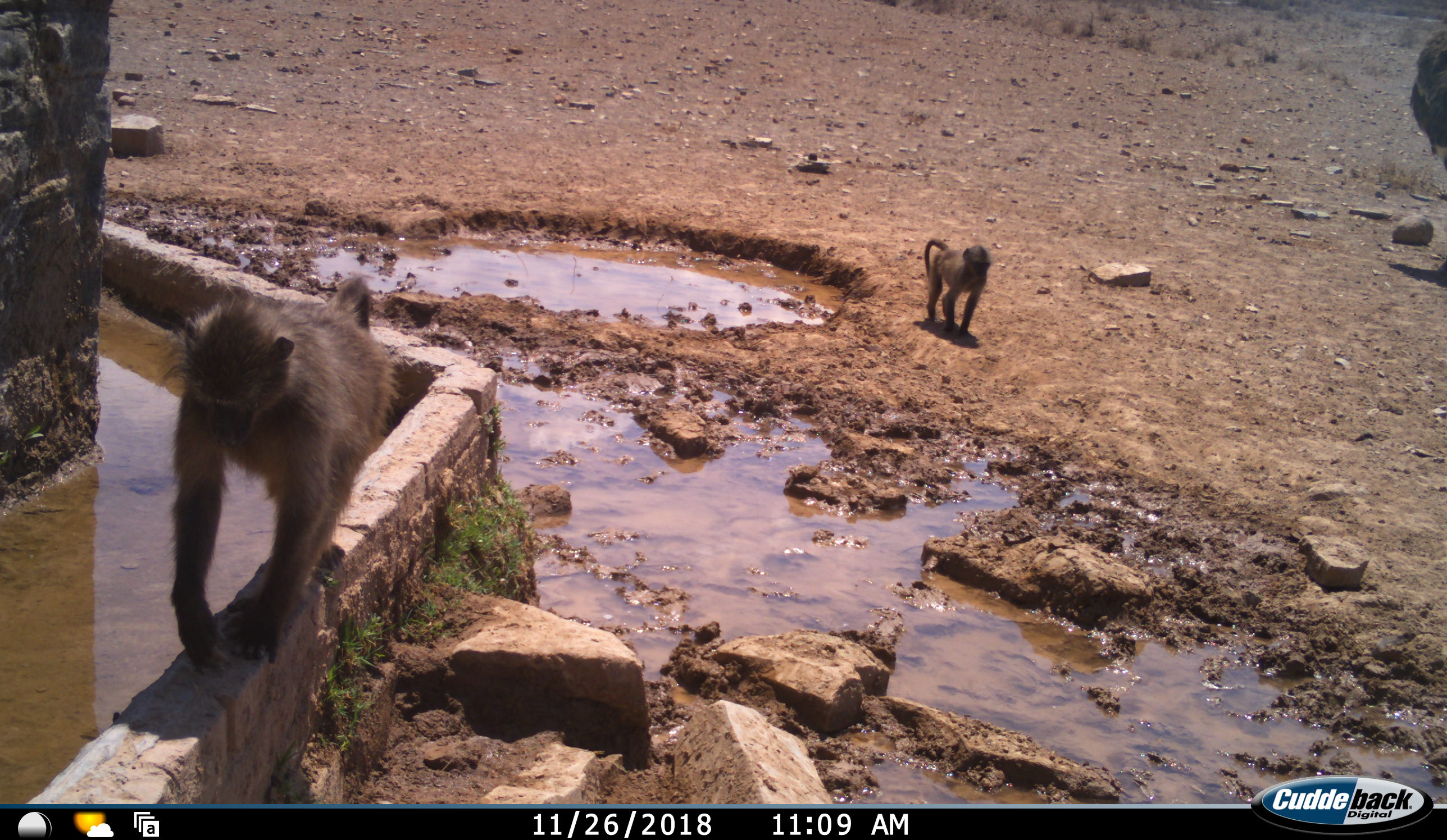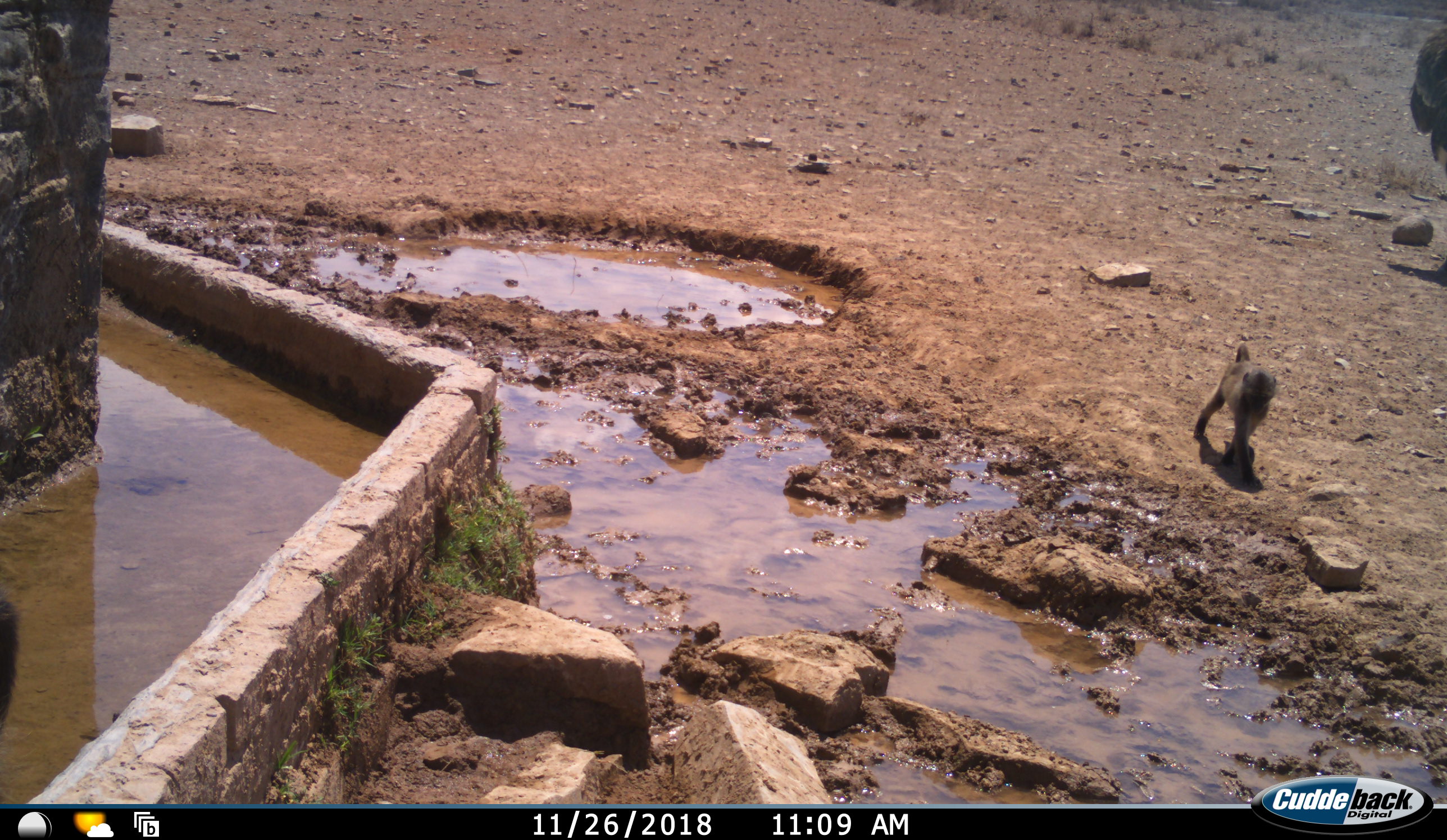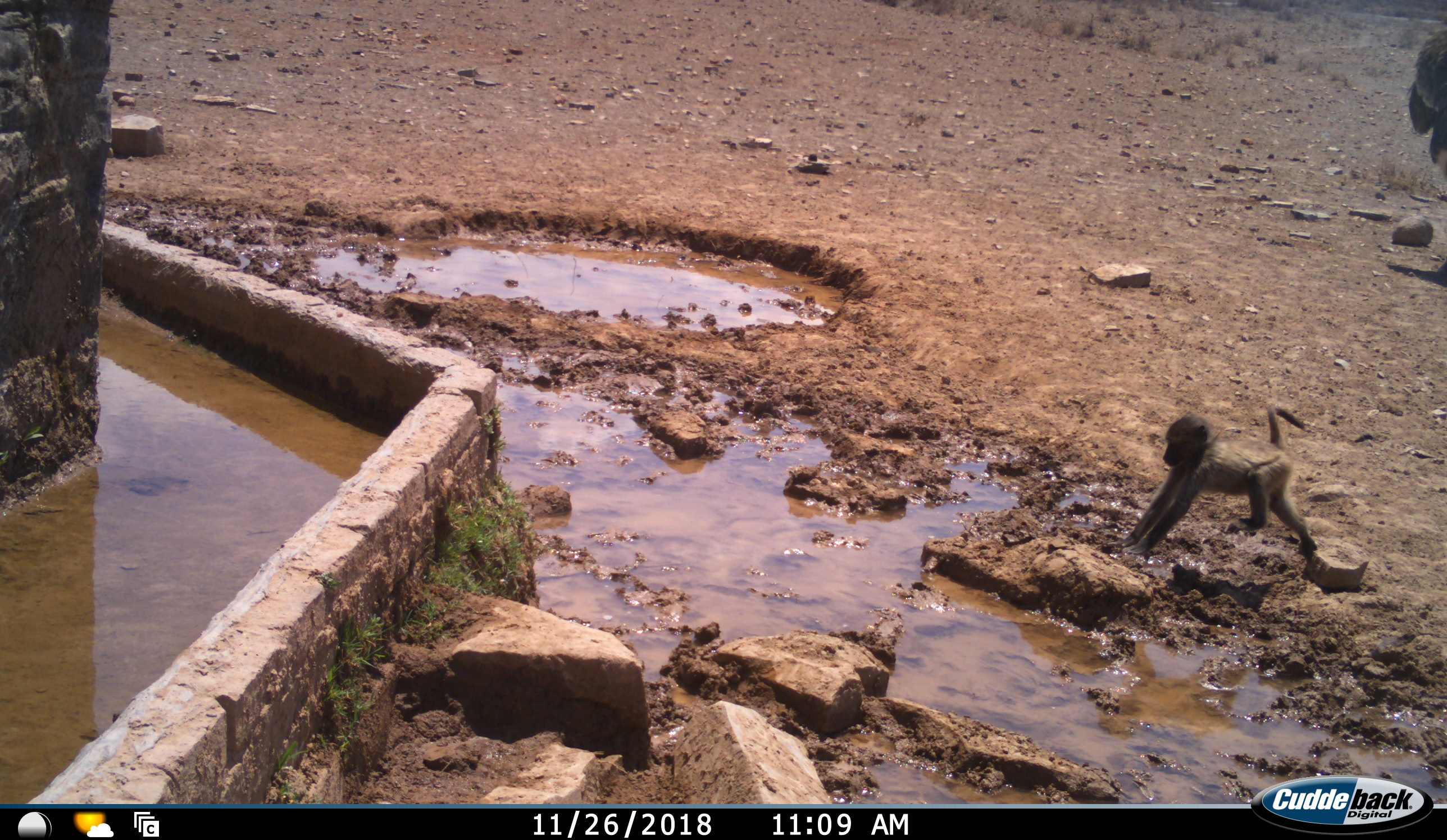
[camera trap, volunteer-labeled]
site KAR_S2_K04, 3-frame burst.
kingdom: Animalia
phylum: Chordata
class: Mammalia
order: Primates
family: Cercopithecidae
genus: Papio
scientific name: Papio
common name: baboon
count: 2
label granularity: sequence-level